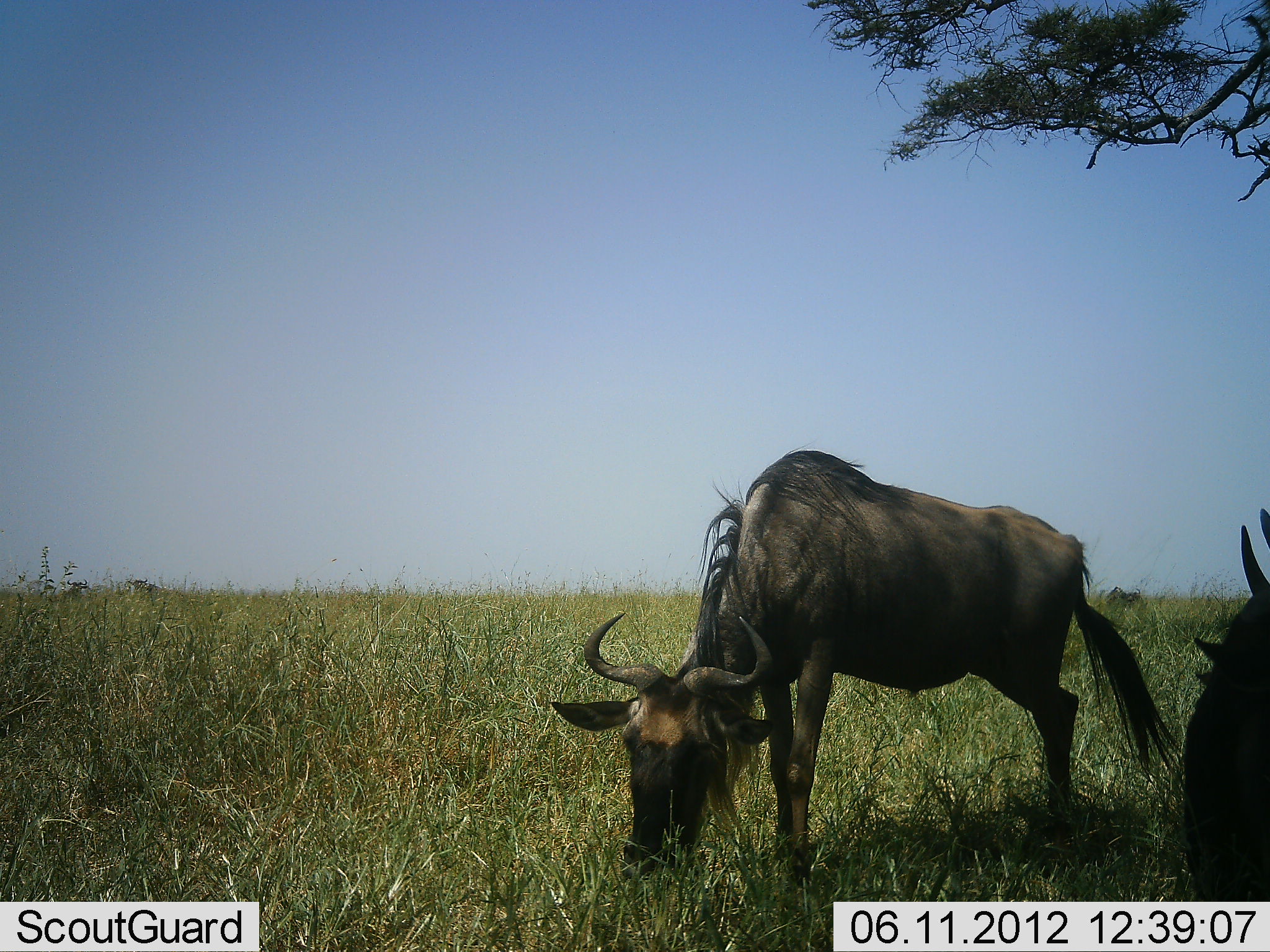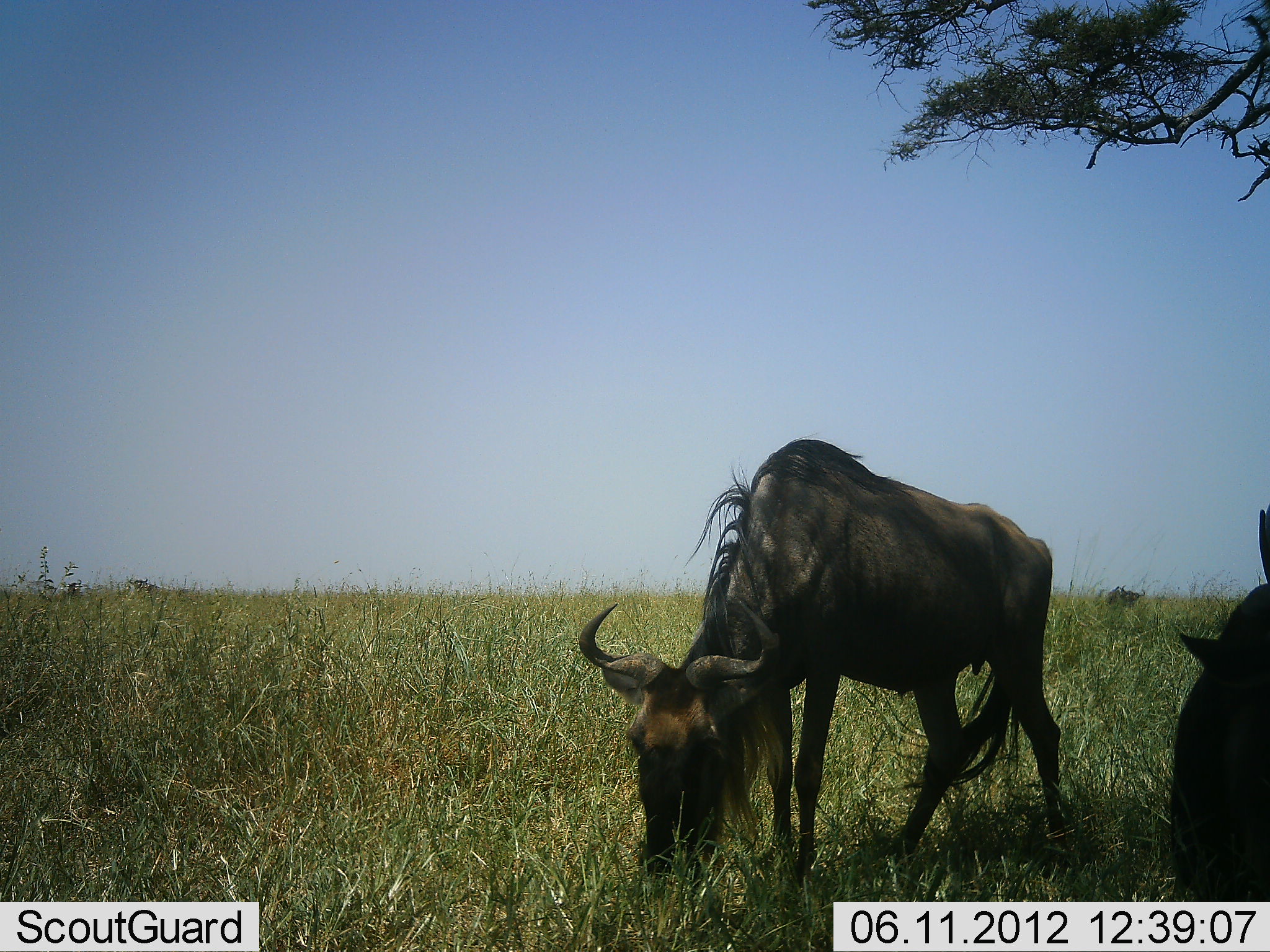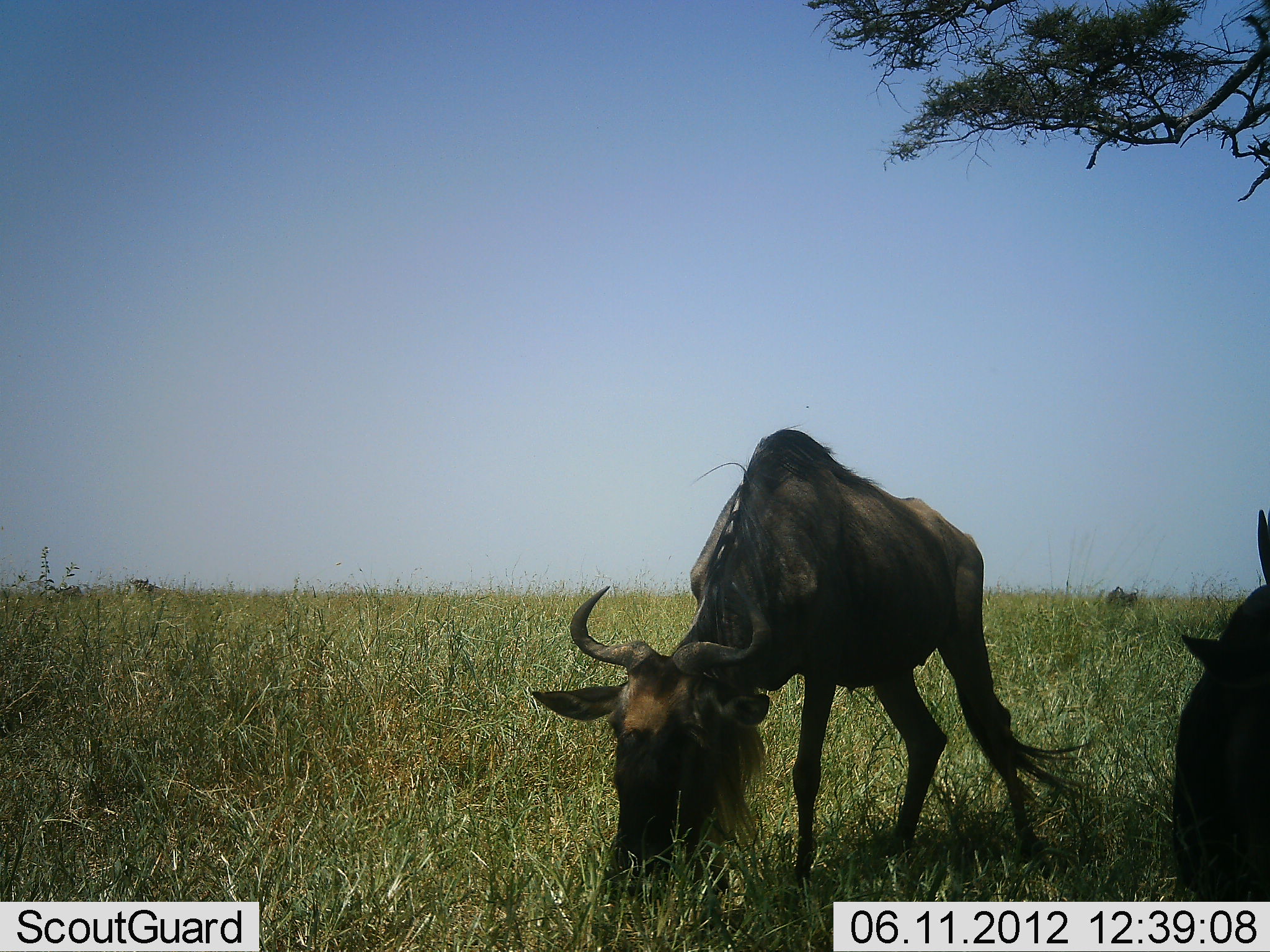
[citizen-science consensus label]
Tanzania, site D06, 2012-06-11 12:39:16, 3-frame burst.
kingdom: Animalia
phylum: Chordata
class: Mammalia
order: Artiodactyla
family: Bovidae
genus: Connochaetes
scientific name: Connochaetes taurinus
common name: blue wildebeest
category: wildebeest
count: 5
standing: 50%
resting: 40%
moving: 20%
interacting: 0%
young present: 0%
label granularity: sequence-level